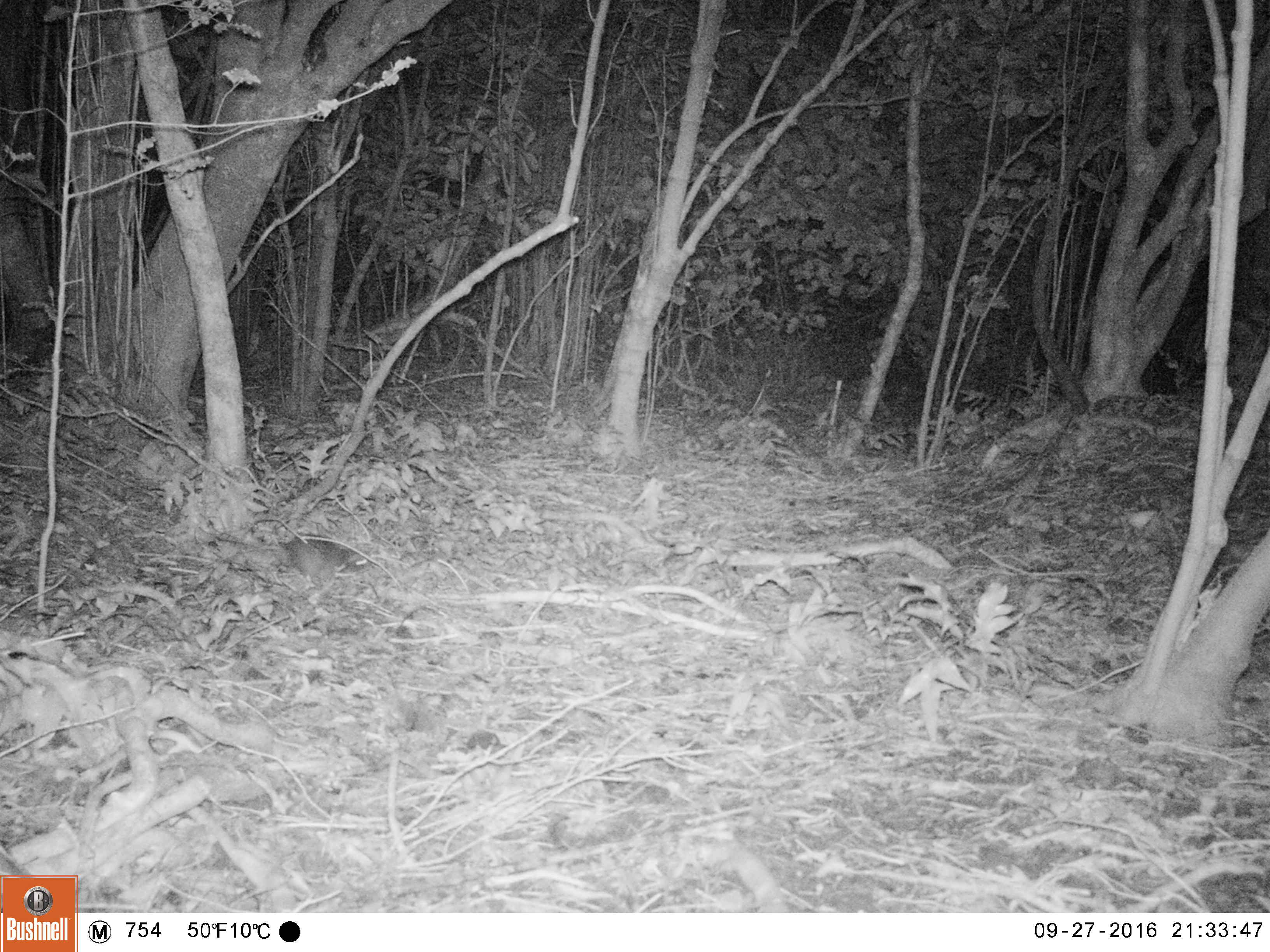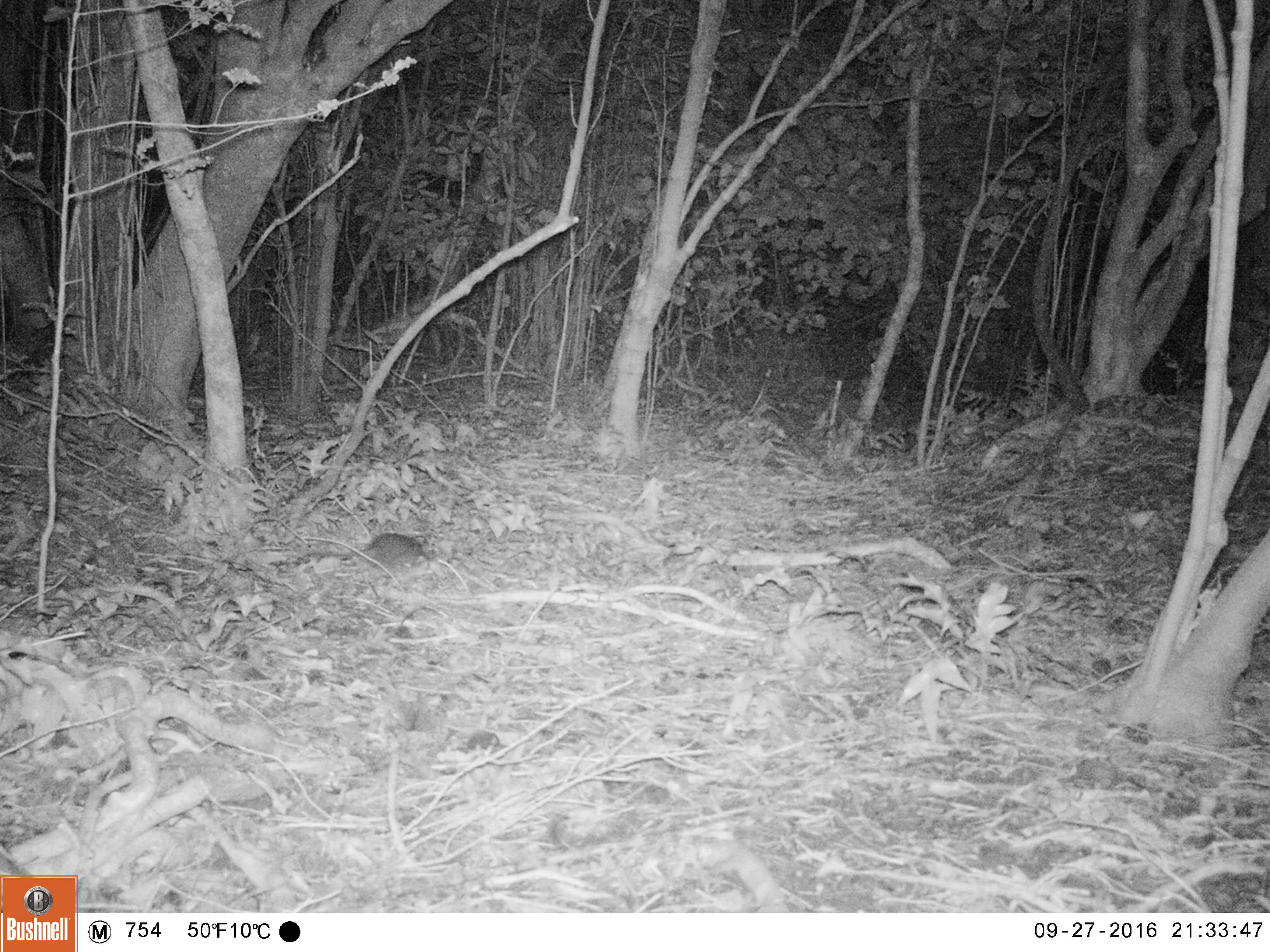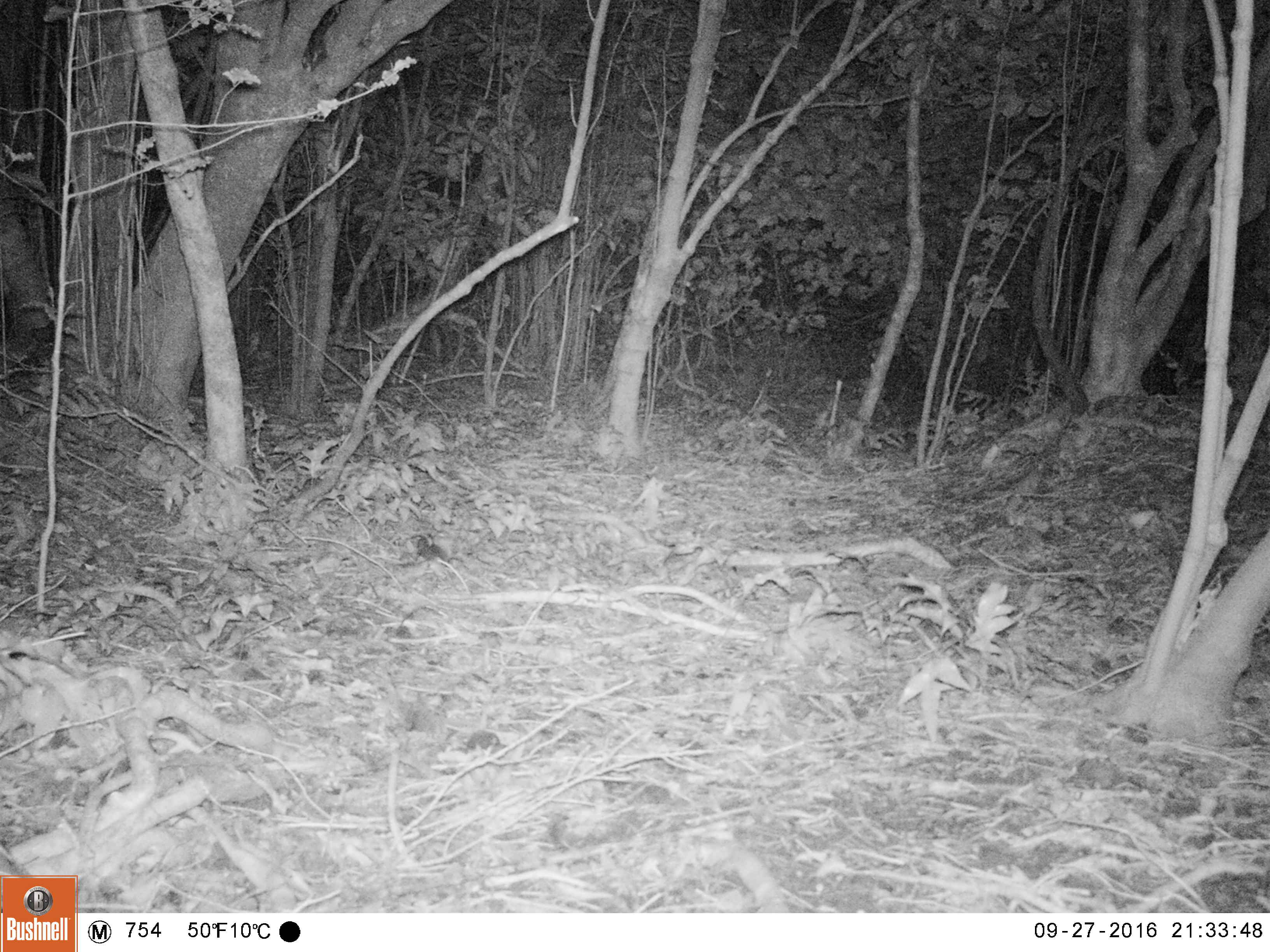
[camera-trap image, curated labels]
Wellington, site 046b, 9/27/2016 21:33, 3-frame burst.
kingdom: Animalia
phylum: Chordata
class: Mammalia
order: Rodentia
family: Muridae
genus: Rattus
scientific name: Rattus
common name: rat